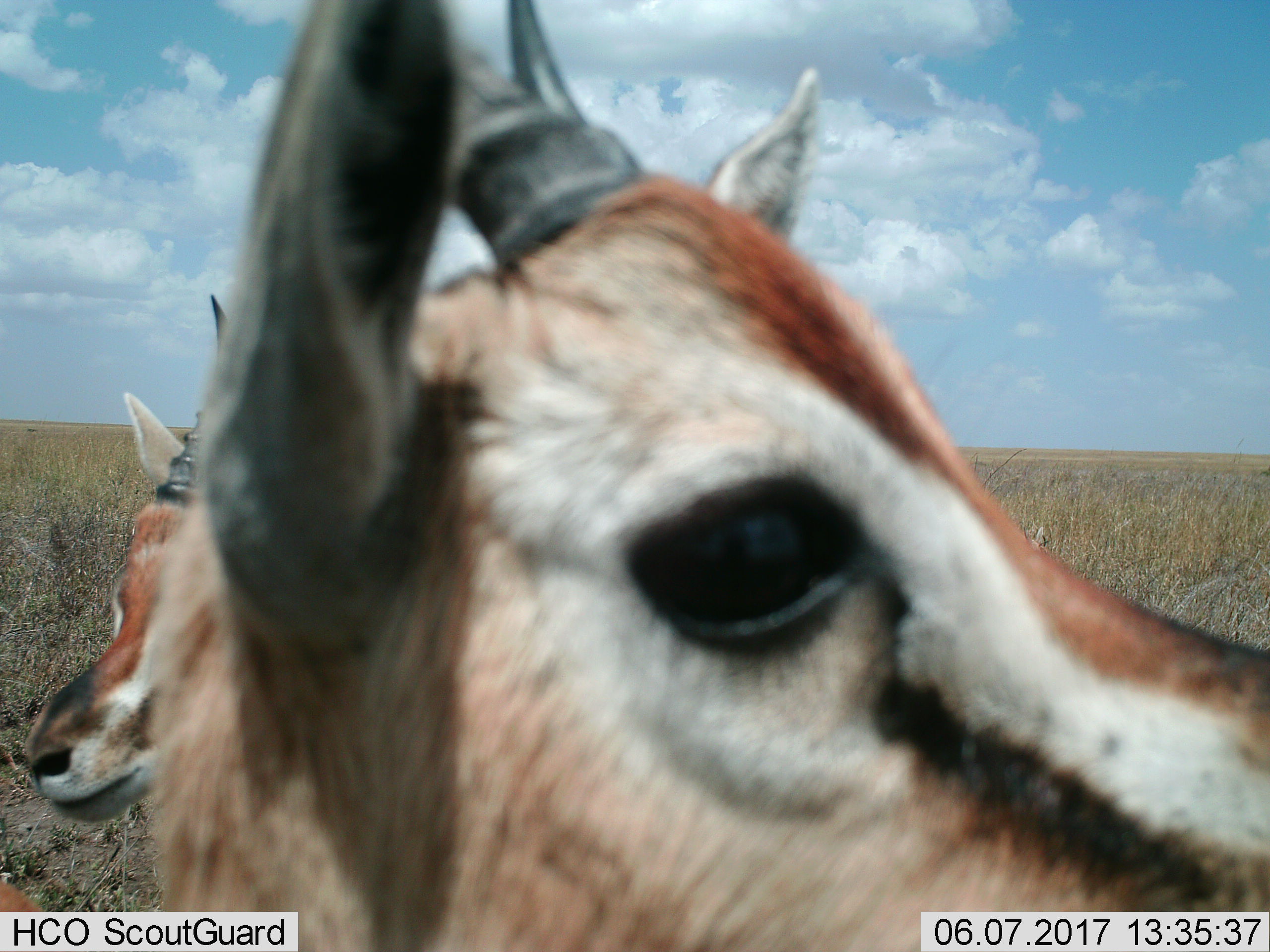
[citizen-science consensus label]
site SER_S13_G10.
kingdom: Animalia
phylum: Chordata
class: Mammalia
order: Artiodactyla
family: Bovidae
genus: Eudorcas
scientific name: Eudorcas thomsonii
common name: thomson's gazelle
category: gazellethomsons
Gazellethomsons (thomson's gazelle) (Eudorcas thomsonii), count 2. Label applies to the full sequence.